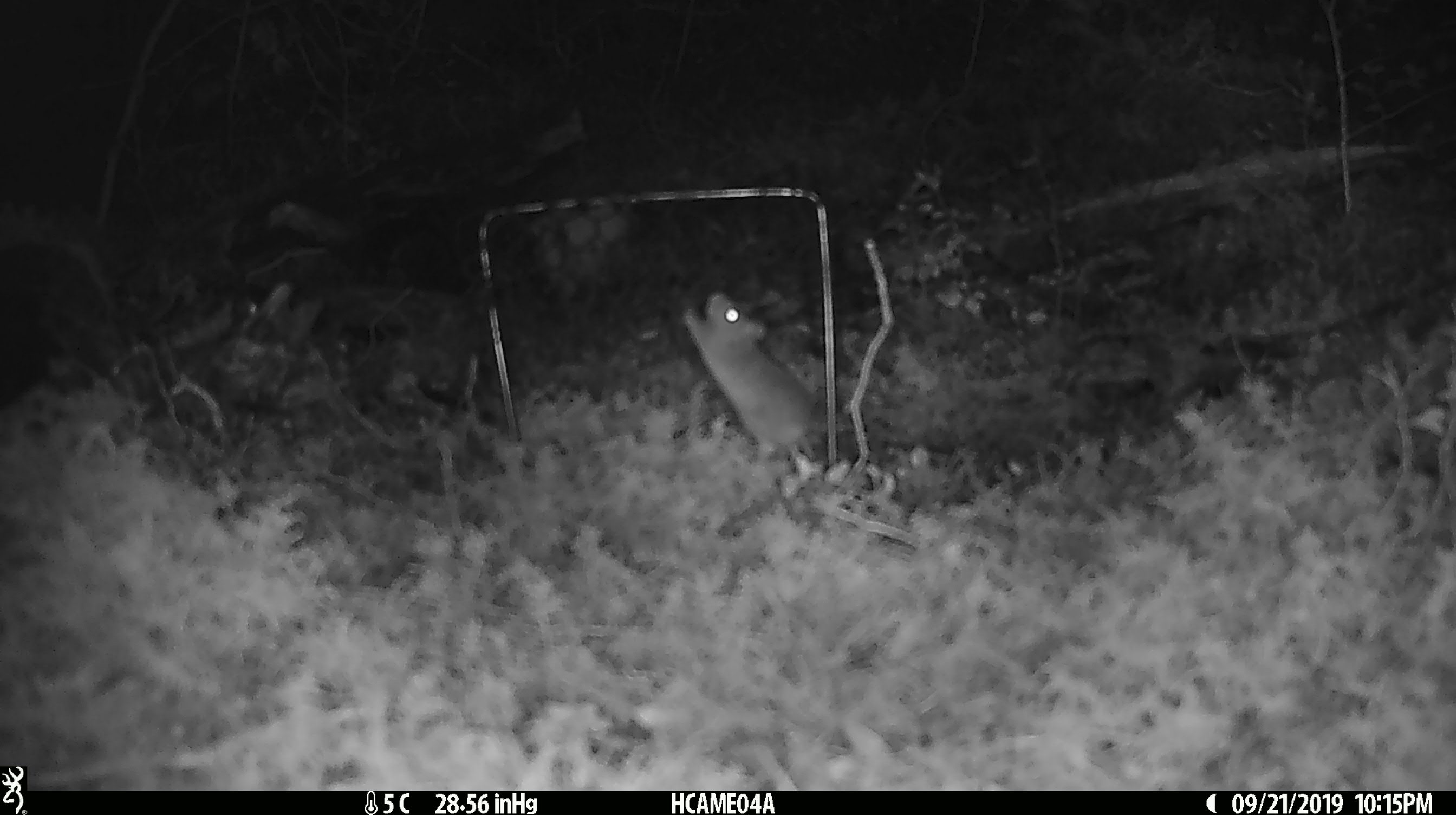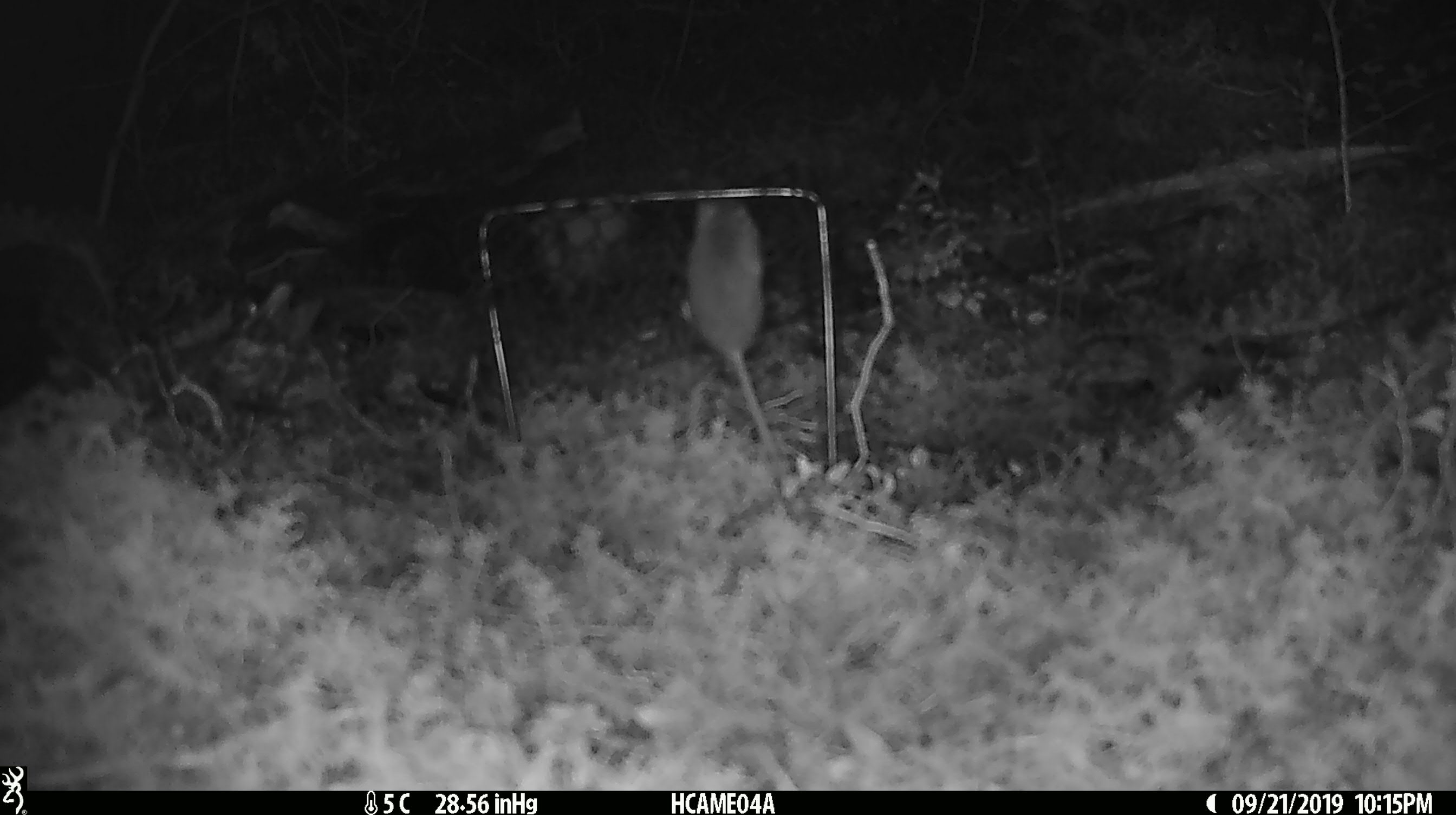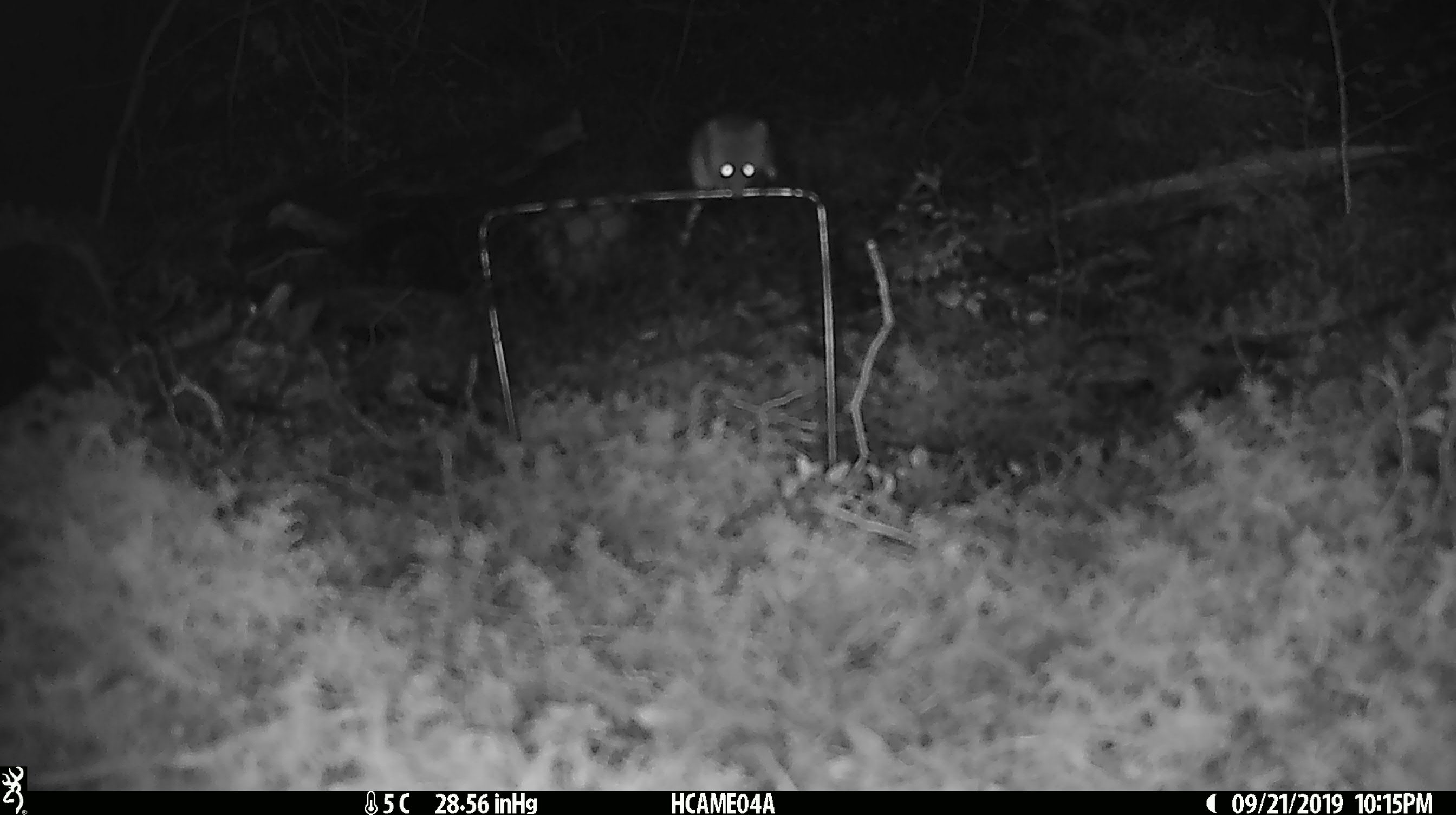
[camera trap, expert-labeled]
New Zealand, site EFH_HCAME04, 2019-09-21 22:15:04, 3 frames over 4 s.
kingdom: Animalia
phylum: Chordata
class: Mammalia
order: Rodentia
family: Muridae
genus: Mus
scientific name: Mus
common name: mouse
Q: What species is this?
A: Mouse (Mus).